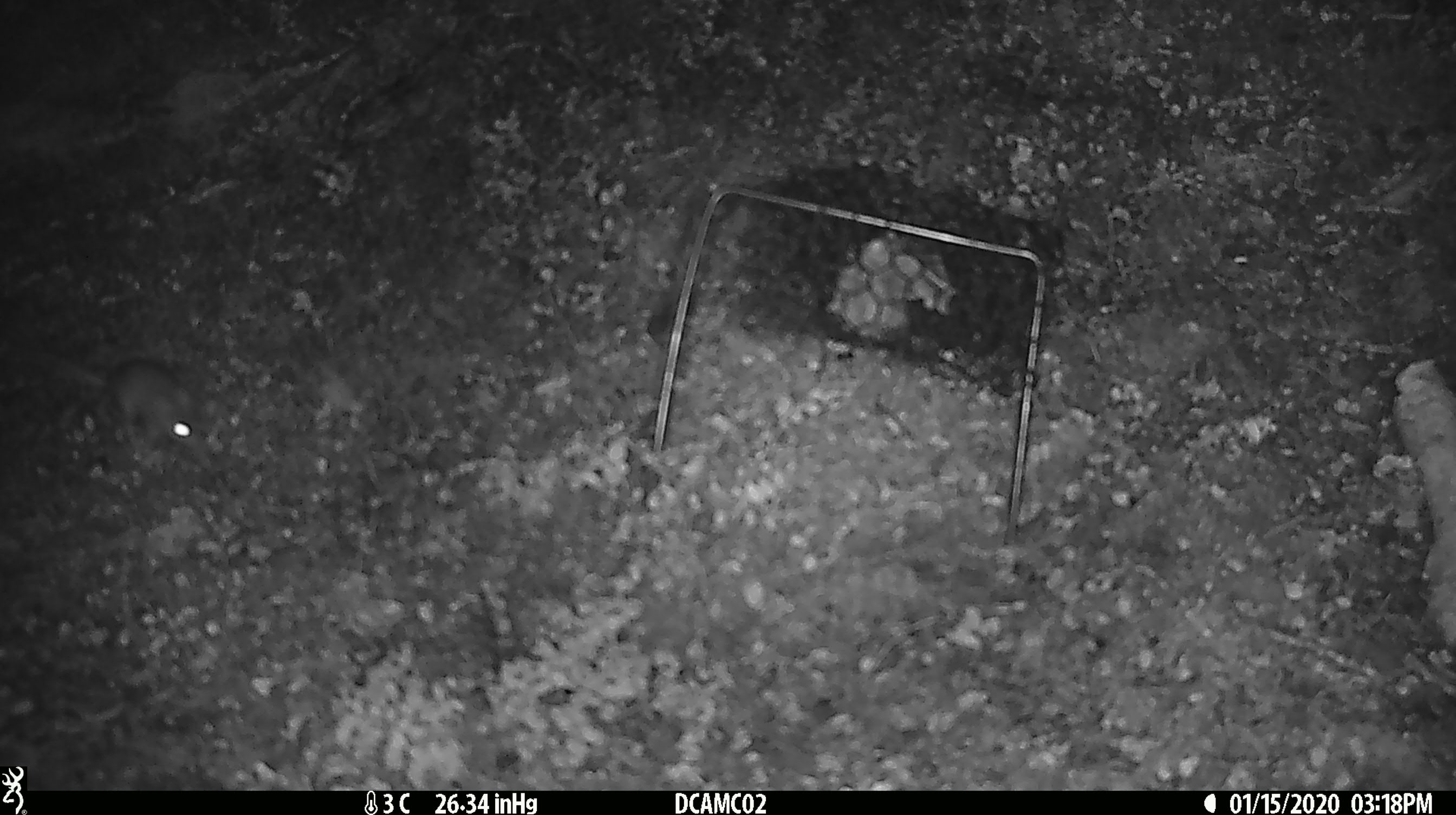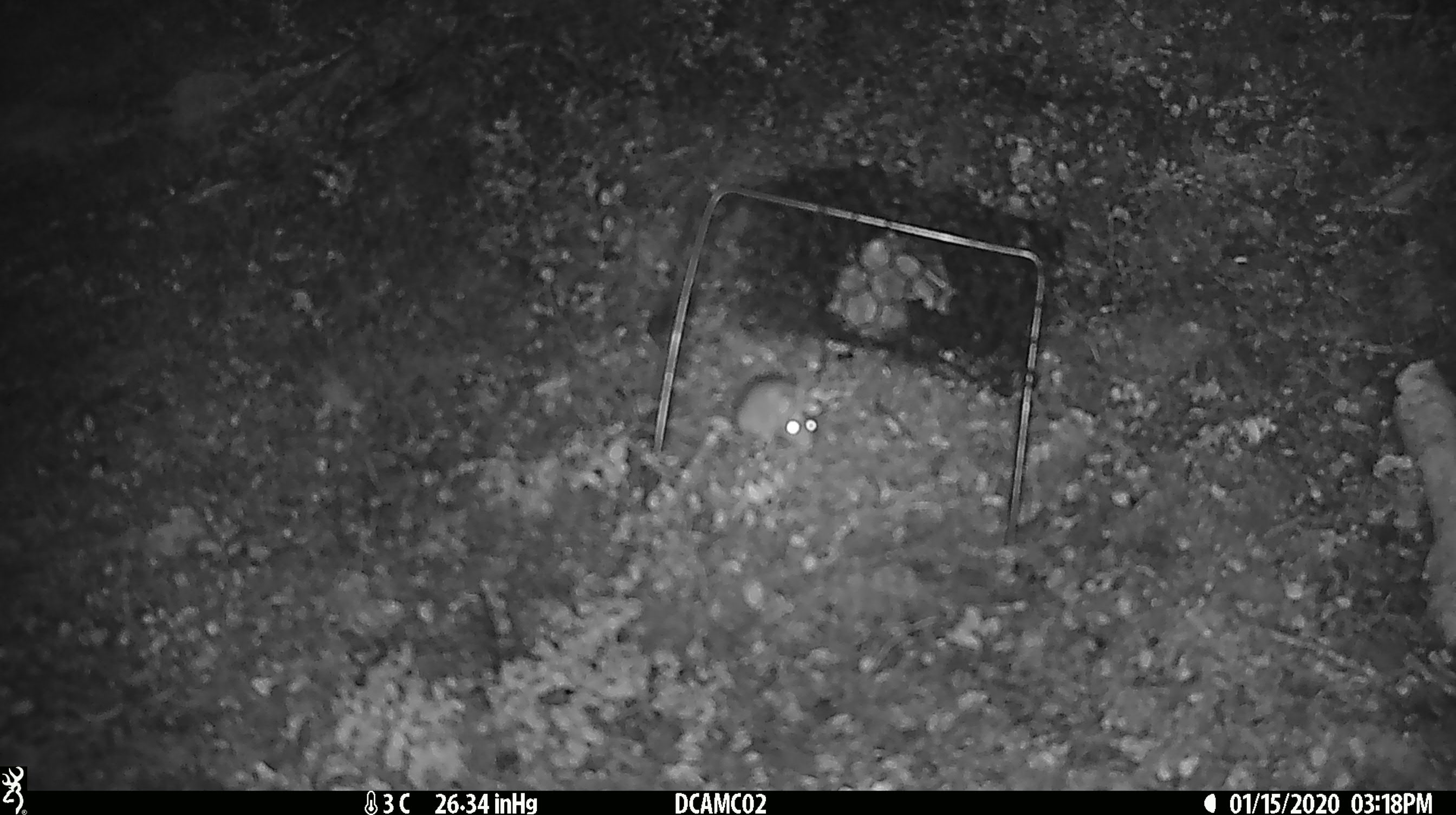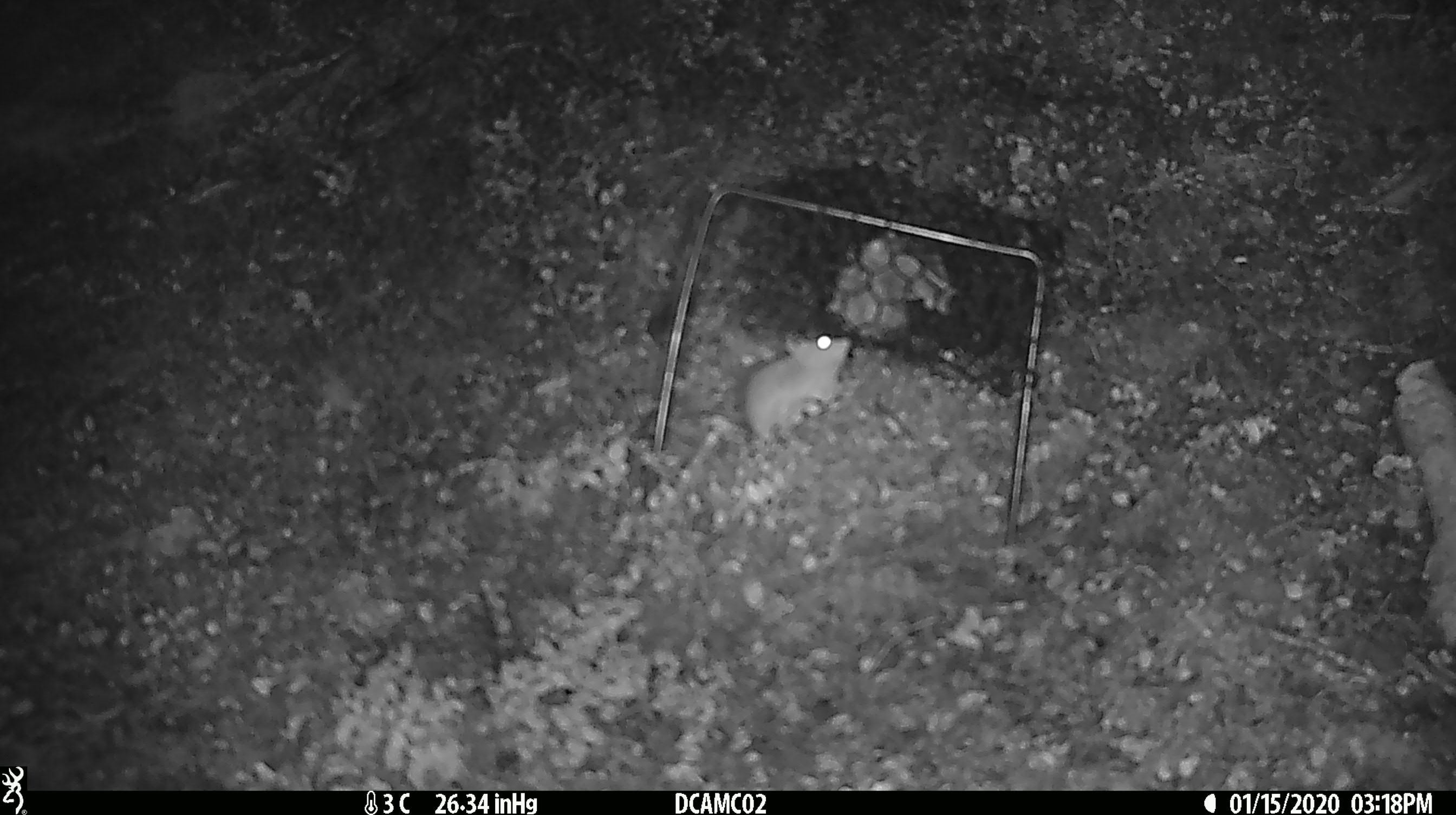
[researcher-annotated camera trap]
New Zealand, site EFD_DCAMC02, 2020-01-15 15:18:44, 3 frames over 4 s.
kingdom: Animalia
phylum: Chordata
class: Mammalia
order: Rodentia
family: Muridae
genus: Mus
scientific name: Mus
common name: mouse